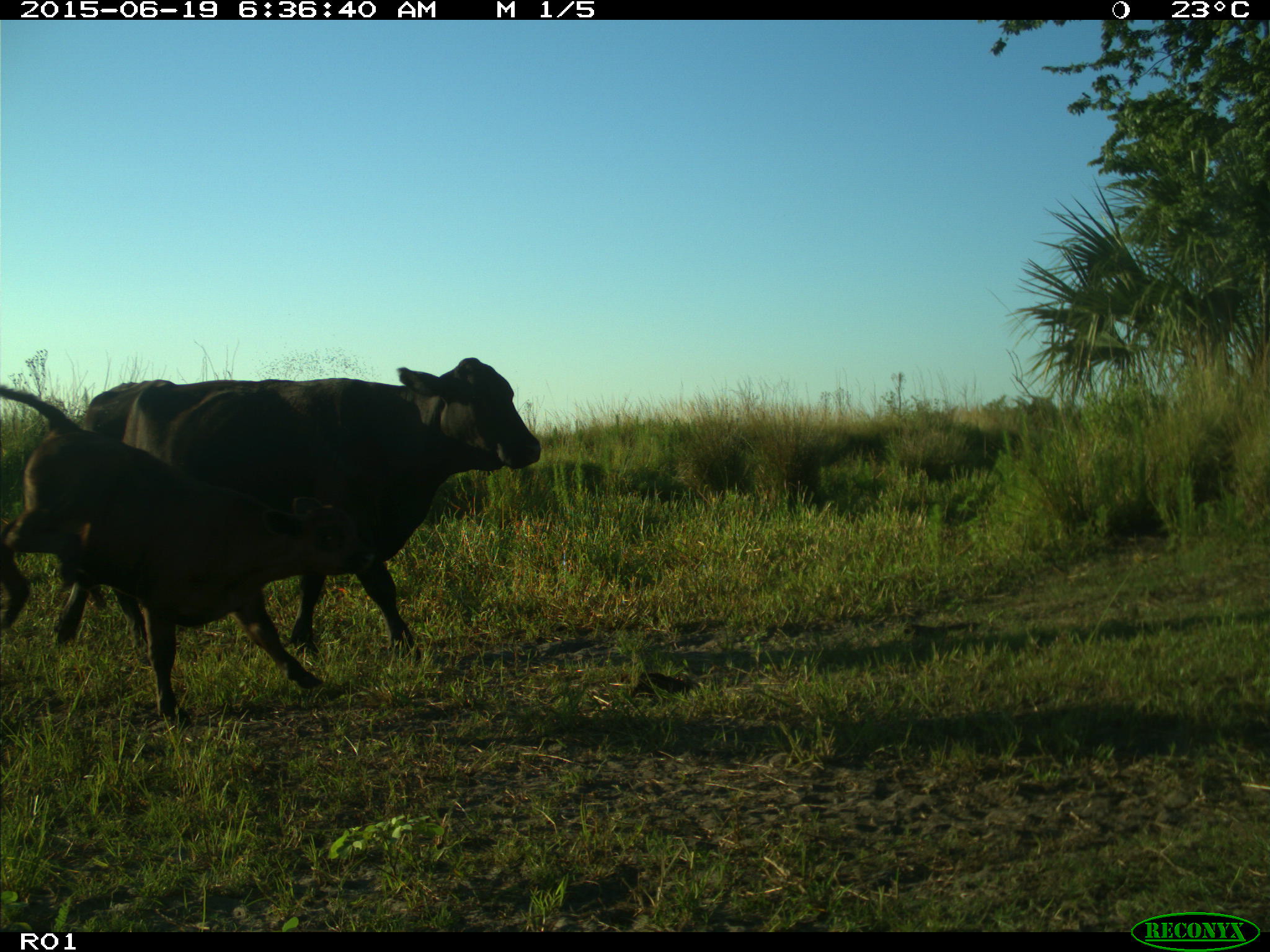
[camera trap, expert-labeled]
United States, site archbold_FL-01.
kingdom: Animalia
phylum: Chordata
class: Mammalia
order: Artiodactyla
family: Bovidae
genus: Bos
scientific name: Bos taurus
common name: domestic cow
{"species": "Bos taurus (domestic cow)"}